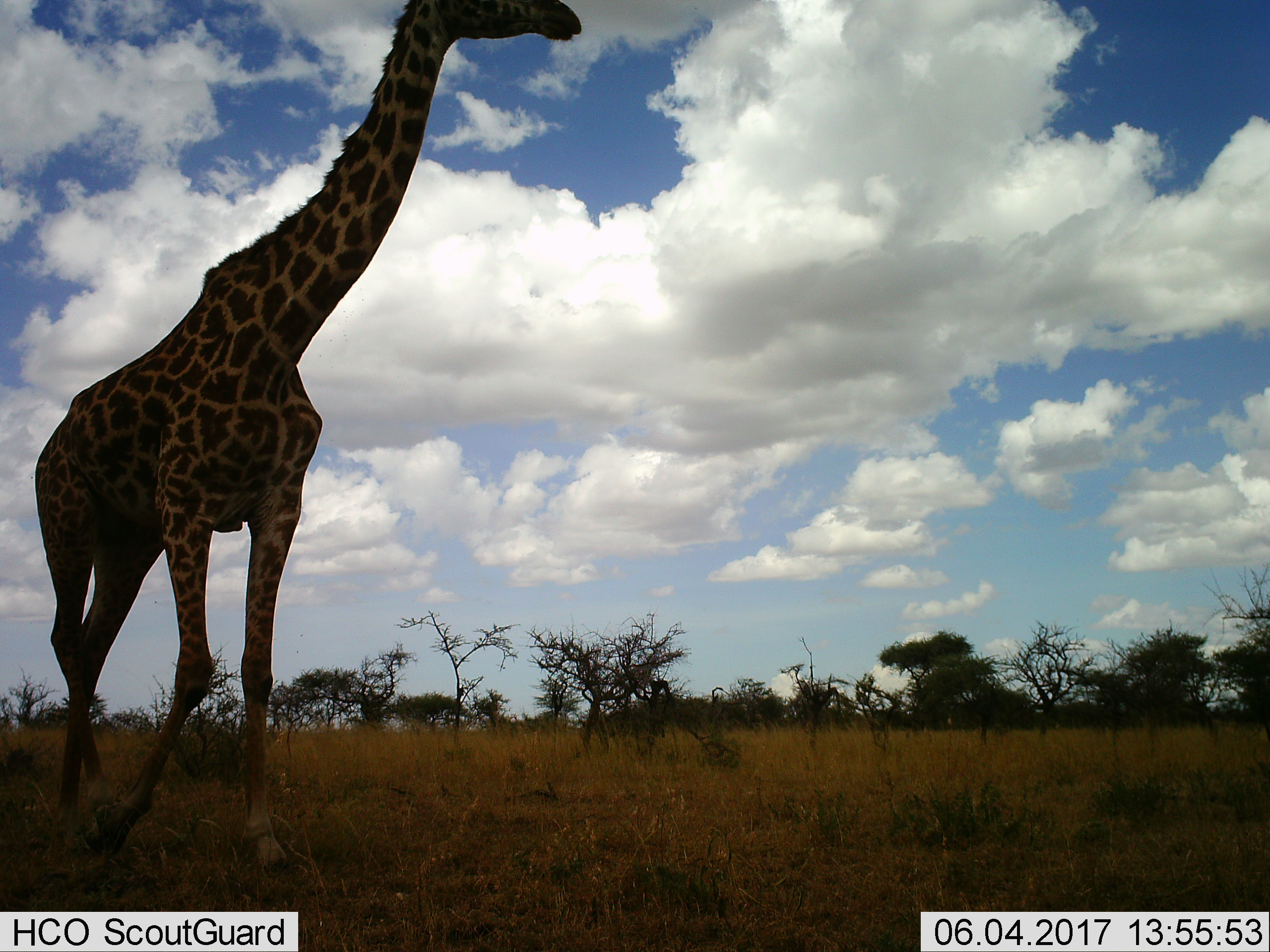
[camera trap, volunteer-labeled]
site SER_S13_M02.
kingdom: Animalia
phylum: Chordata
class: Mammalia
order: Artiodactyla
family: Giraffidae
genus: Giraffa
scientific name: Giraffa camelopardalis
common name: giraffe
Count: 1.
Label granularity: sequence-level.